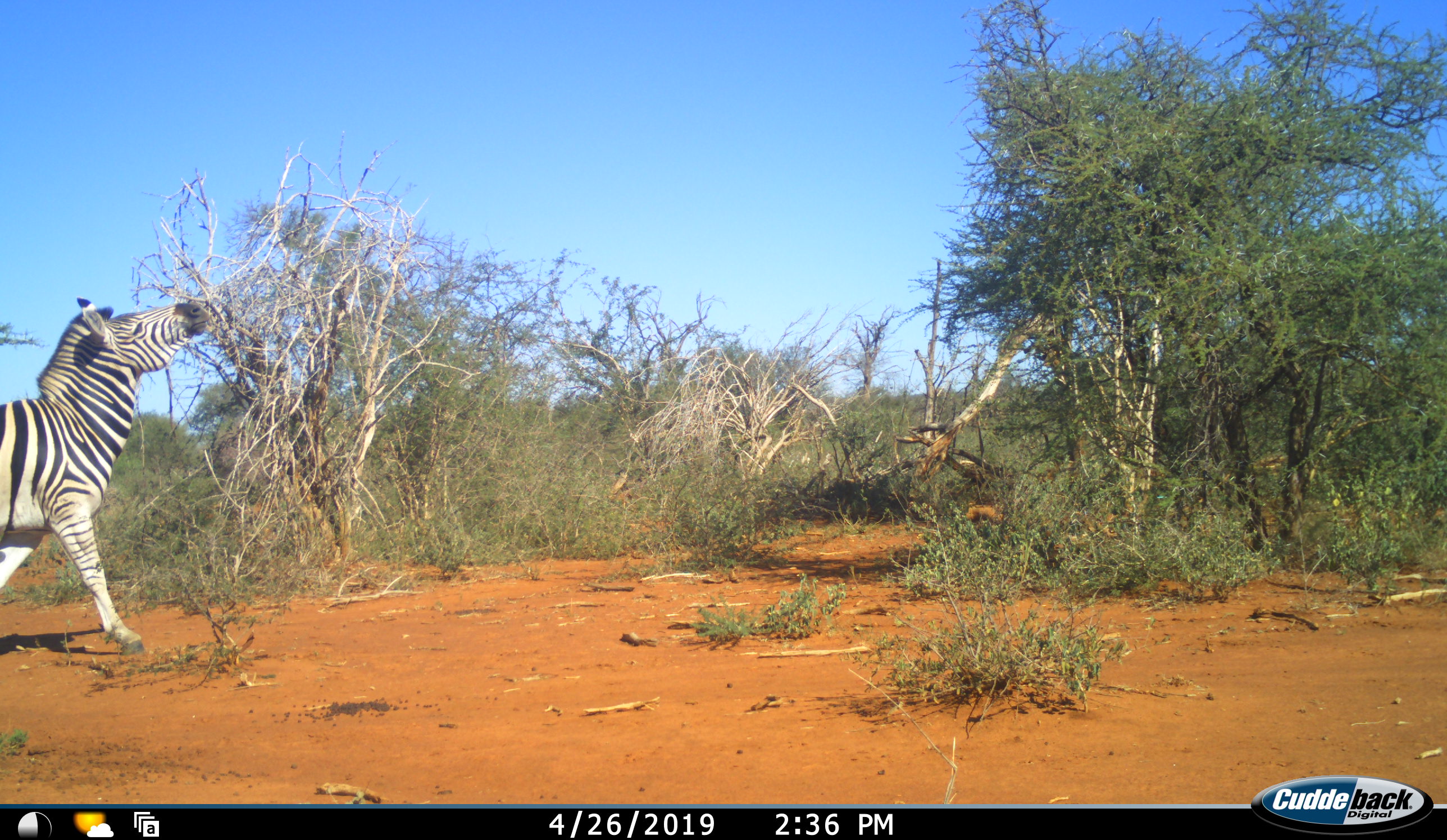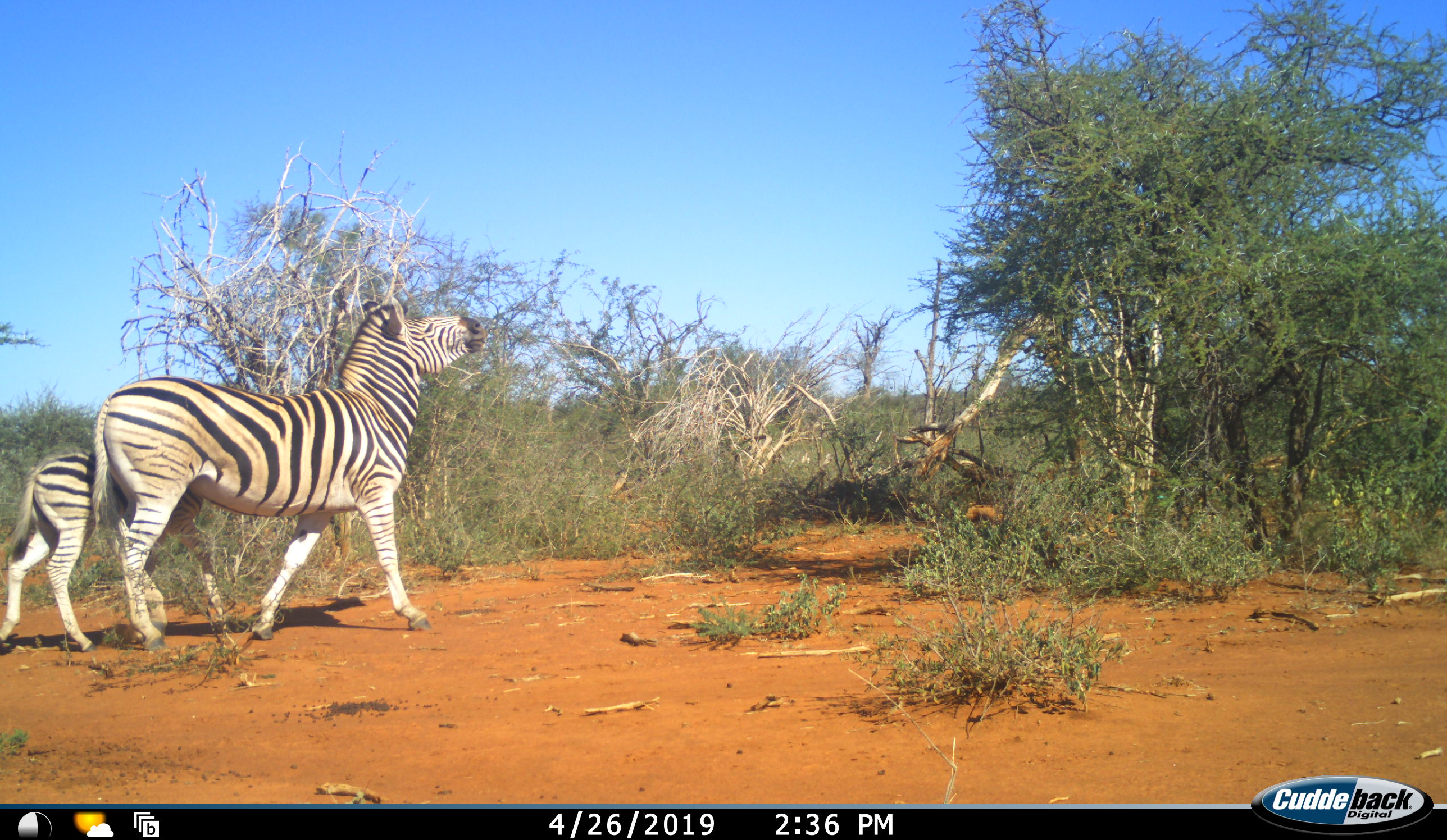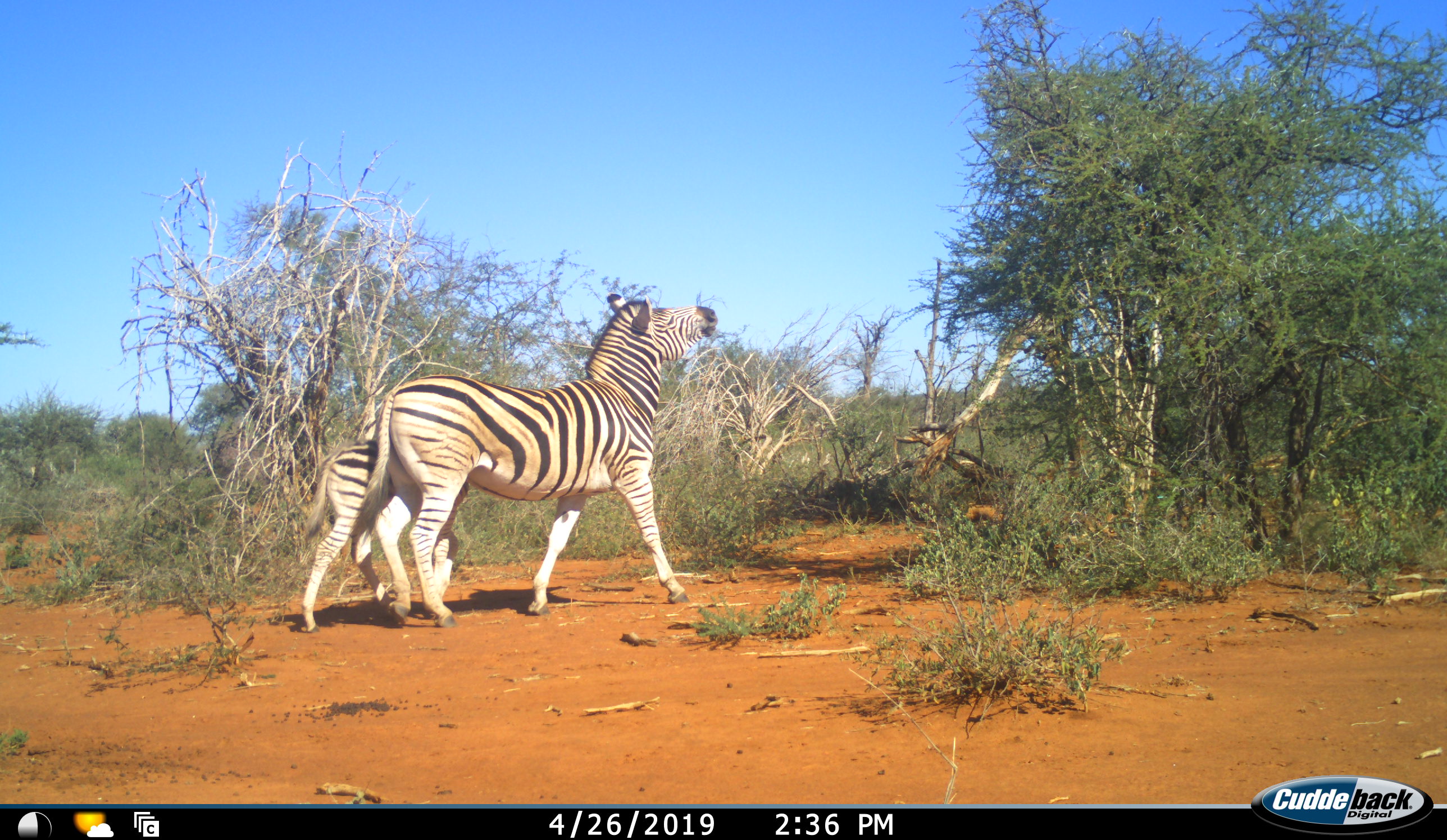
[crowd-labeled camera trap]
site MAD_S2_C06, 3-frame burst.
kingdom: Animalia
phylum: Chordata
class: Mammalia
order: Perissodactyla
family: Equidae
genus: Equus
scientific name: Equus quagga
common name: plains zebra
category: zebraplains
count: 2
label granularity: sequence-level